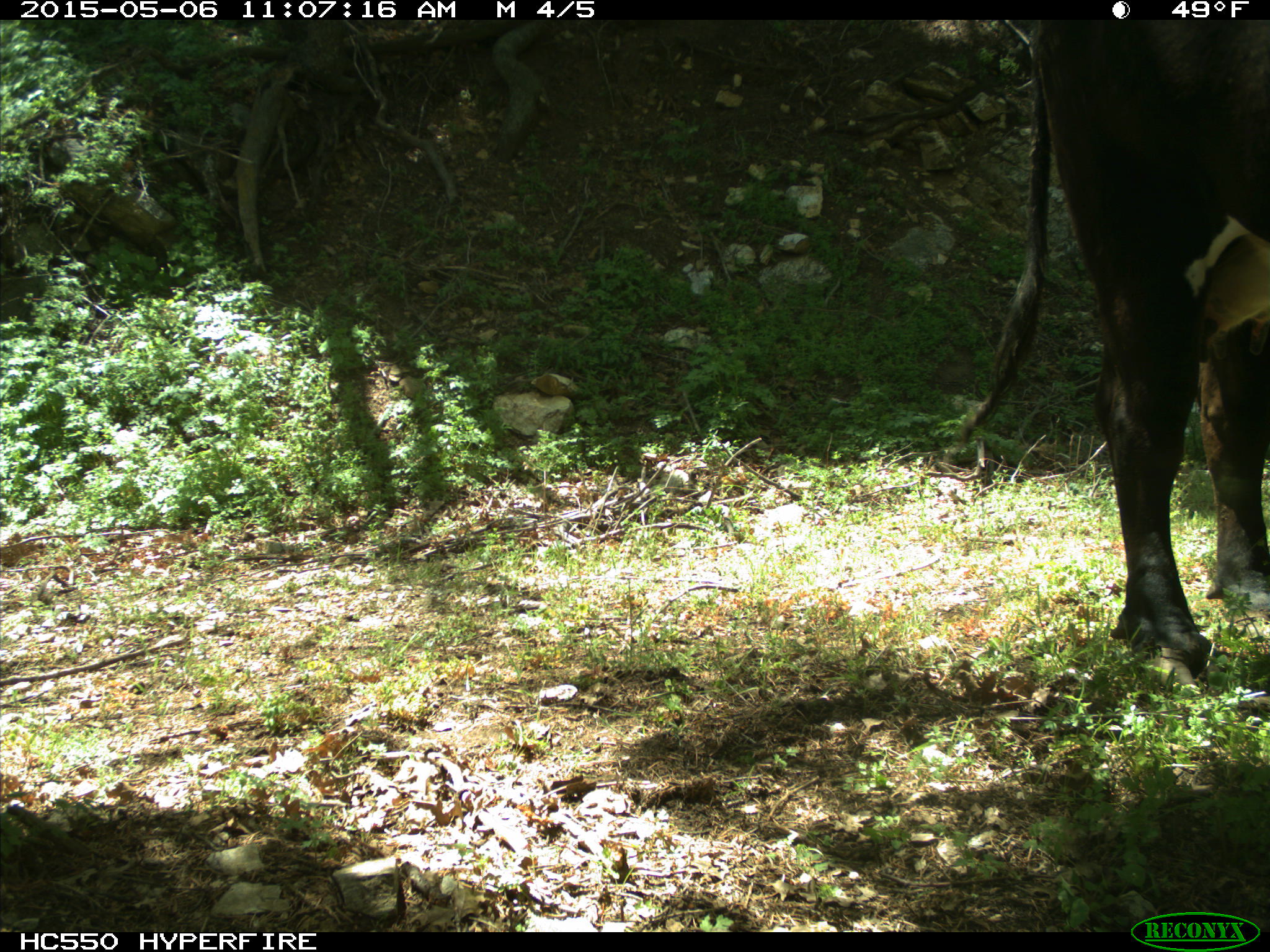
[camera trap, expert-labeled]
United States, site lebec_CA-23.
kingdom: Animalia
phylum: Chordata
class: Mammalia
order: Artiodactyla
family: Bovidae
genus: Bos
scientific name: Bos taurus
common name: domestic cow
Bos taurus (domestic cow).